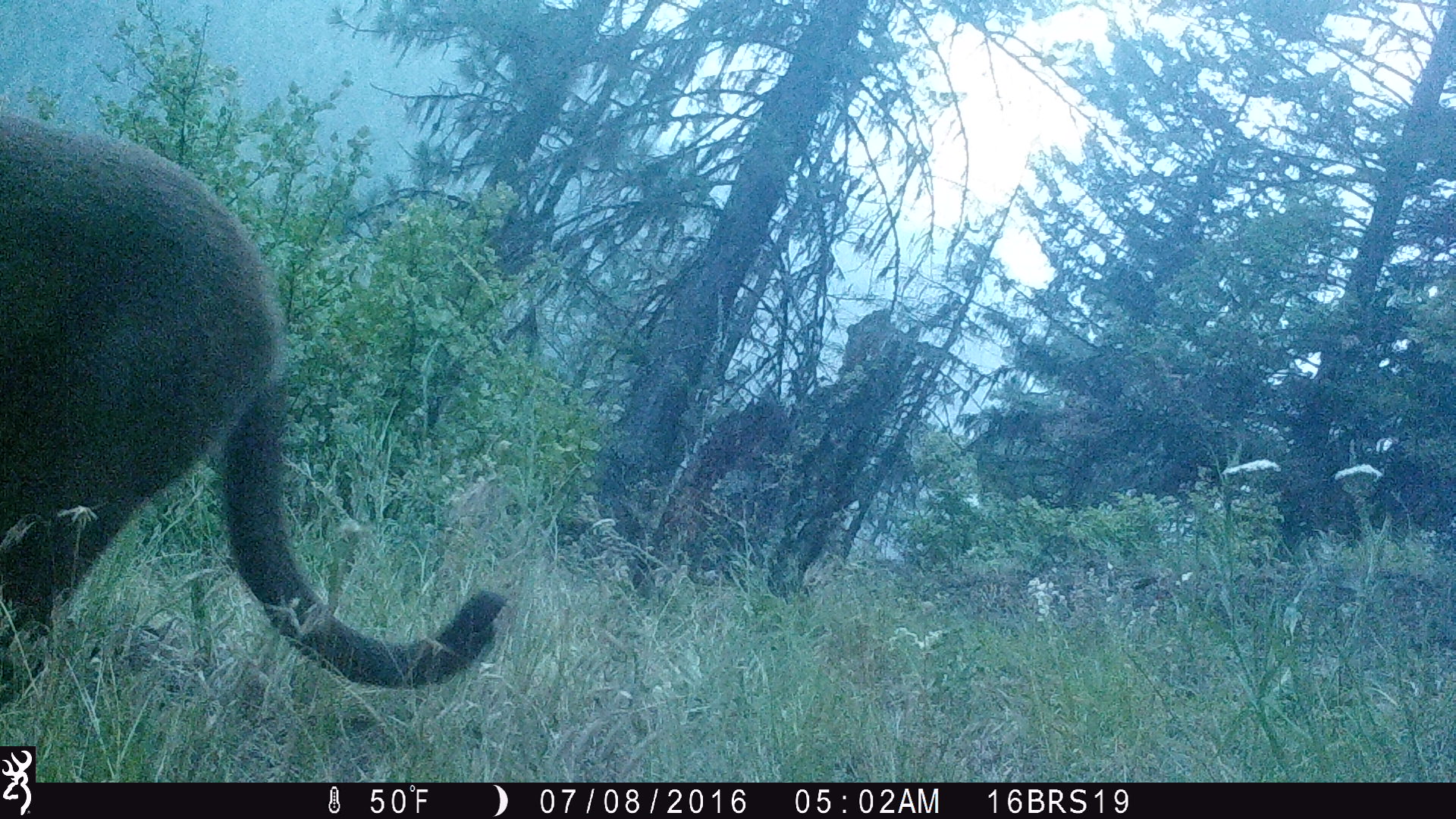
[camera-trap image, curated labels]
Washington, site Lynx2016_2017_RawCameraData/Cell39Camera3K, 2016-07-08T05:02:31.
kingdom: Animalia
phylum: Chordata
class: Mammalia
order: Carnivora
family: Felidae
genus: Puma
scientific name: Puma concolor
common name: mountain lion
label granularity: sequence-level